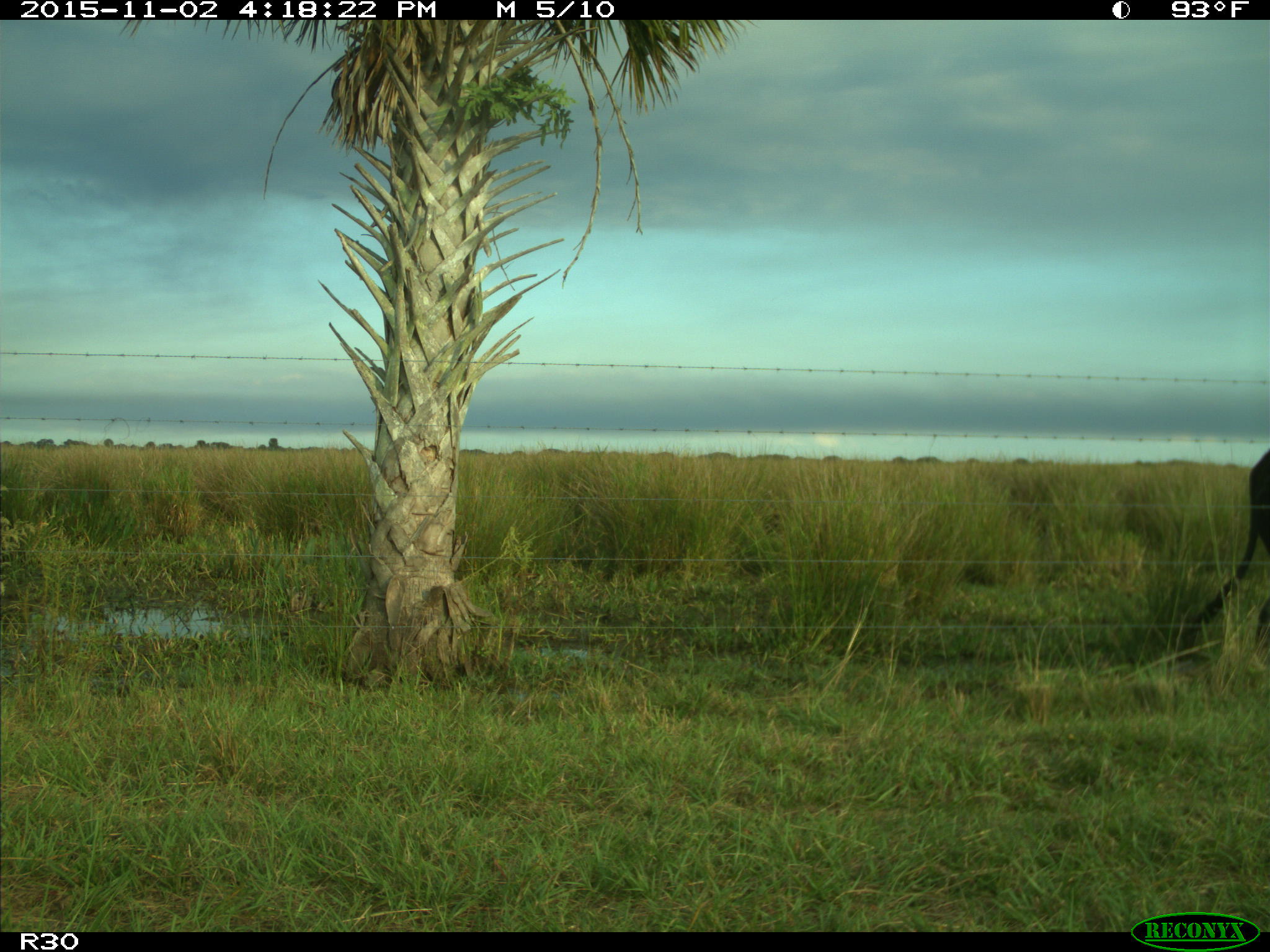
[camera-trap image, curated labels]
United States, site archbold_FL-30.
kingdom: Animalia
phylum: Chordata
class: Mammalia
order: Artiodactyla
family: Bovidae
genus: Bos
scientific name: Bos taurus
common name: domestic cow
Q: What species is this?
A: Bos taurus (domestic cow).